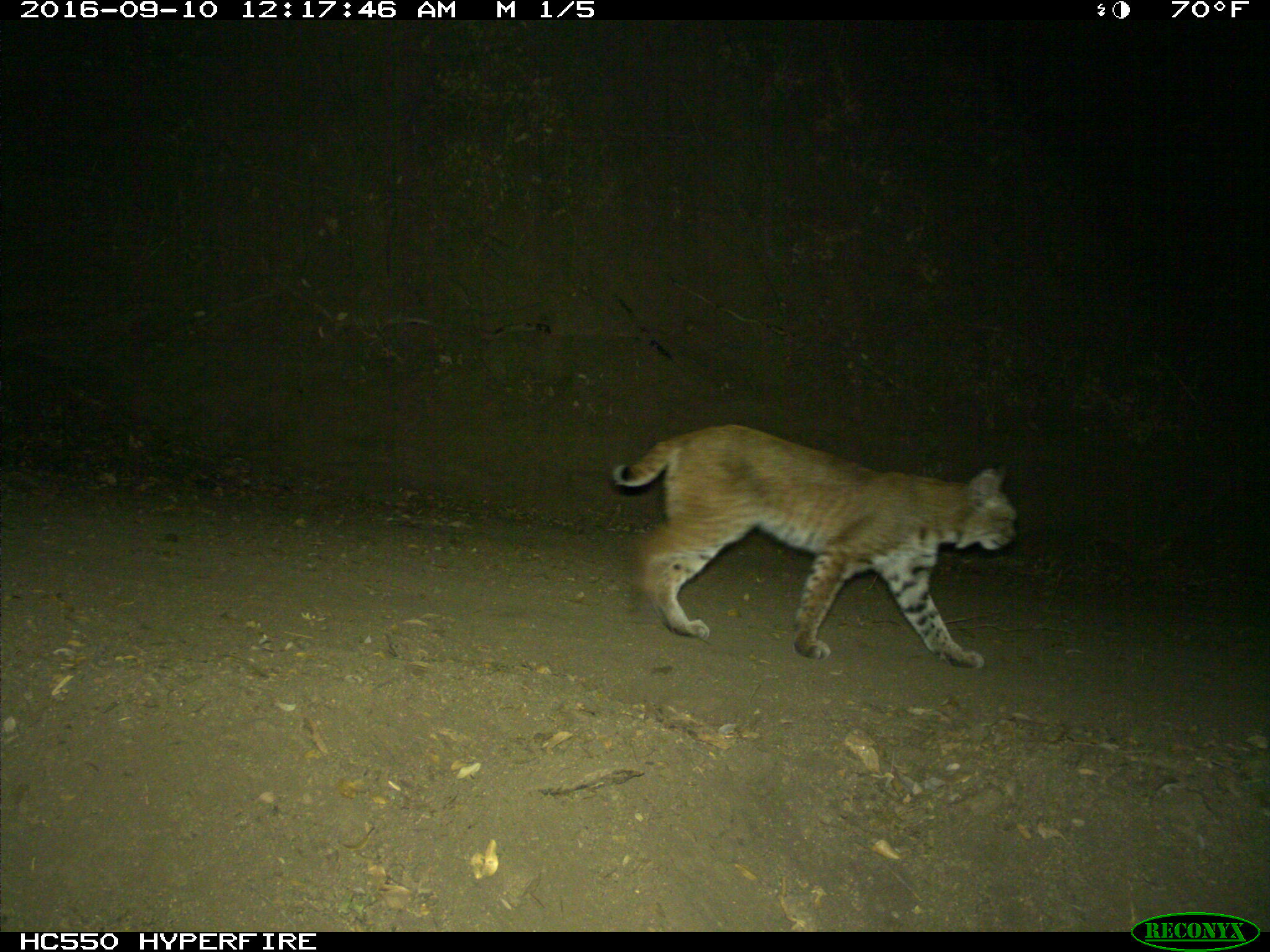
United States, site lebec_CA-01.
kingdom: Animalia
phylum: Chordata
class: Mammalia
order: Carnivora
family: Felidae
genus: Lynx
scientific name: Lynx rufus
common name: bobcat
Lynx rufus (bobcat).